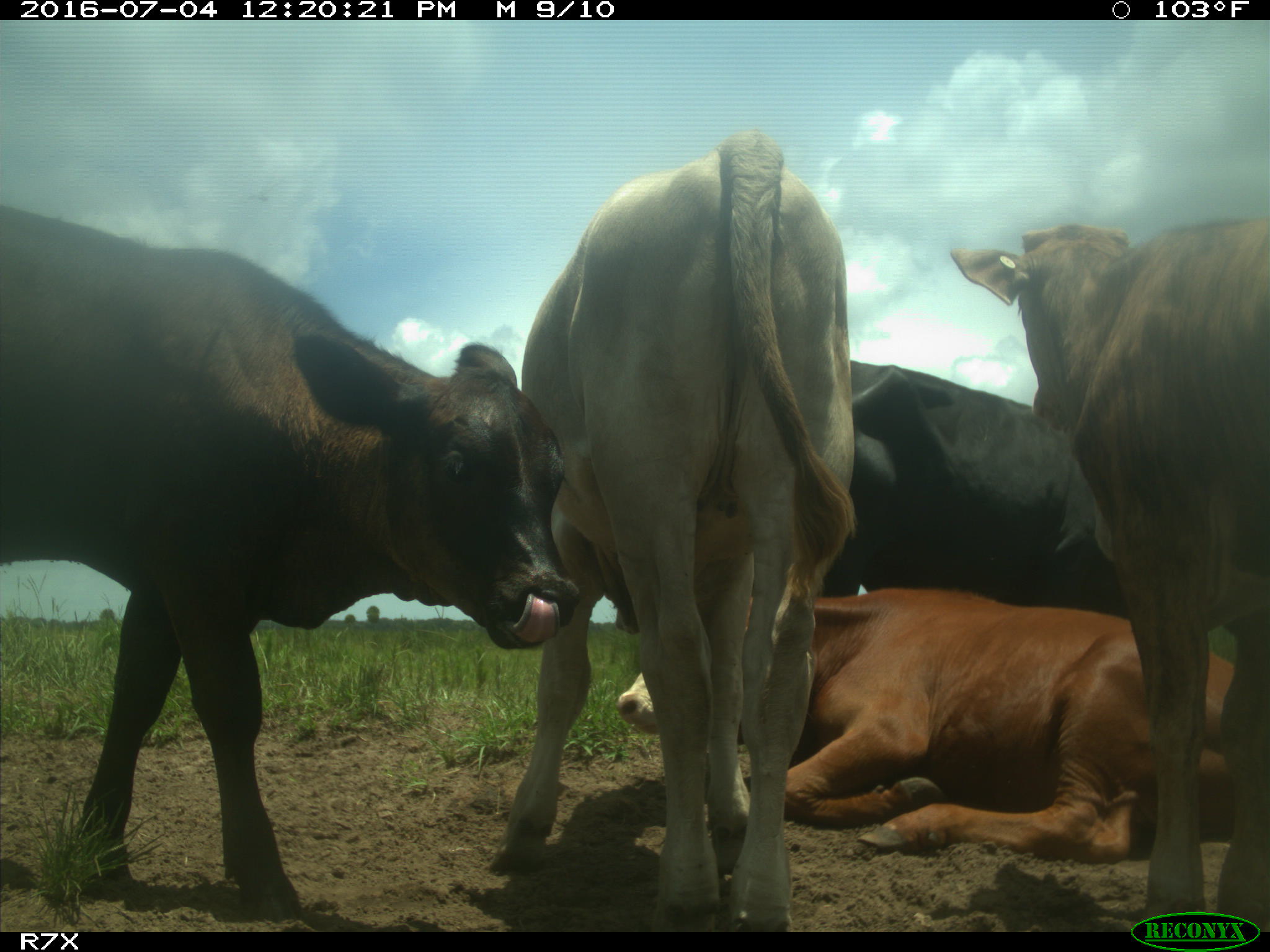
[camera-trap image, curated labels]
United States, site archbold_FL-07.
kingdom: Animalia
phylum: Chordata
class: Mammalia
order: Artiodactyla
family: Bovidae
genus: Bos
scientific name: Bos taurus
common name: domestic cow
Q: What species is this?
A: Bos taurus (domestic cow).